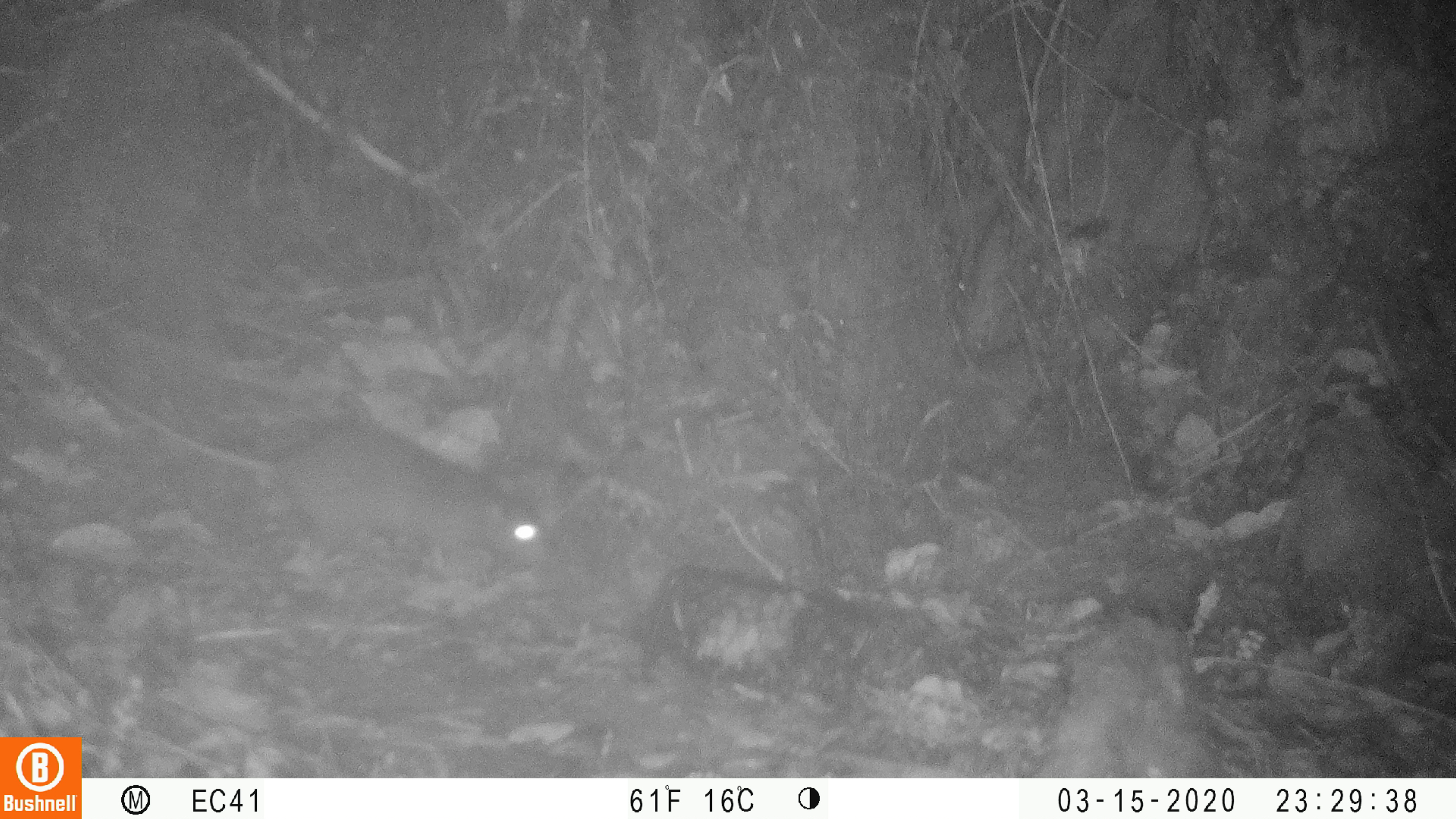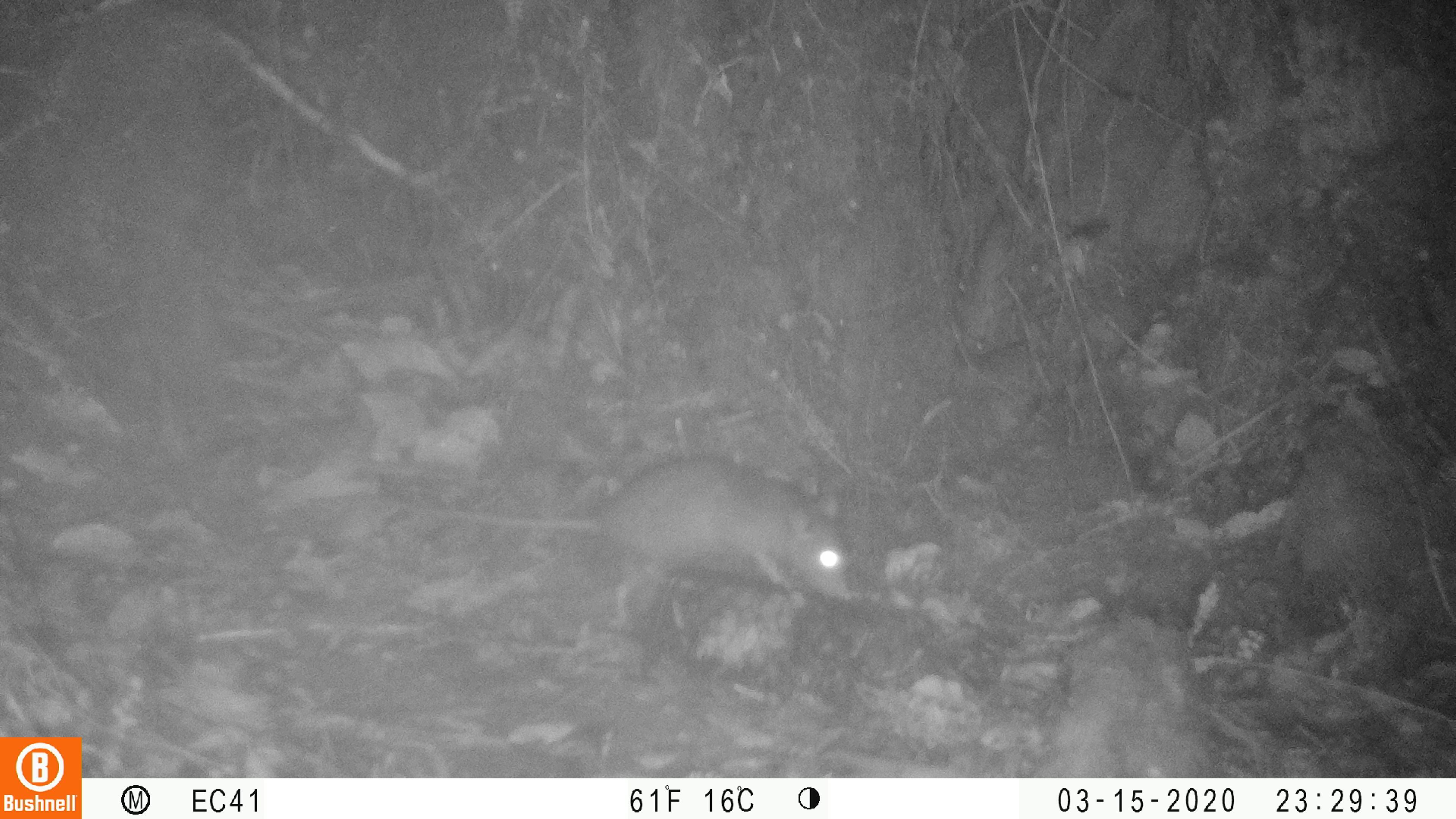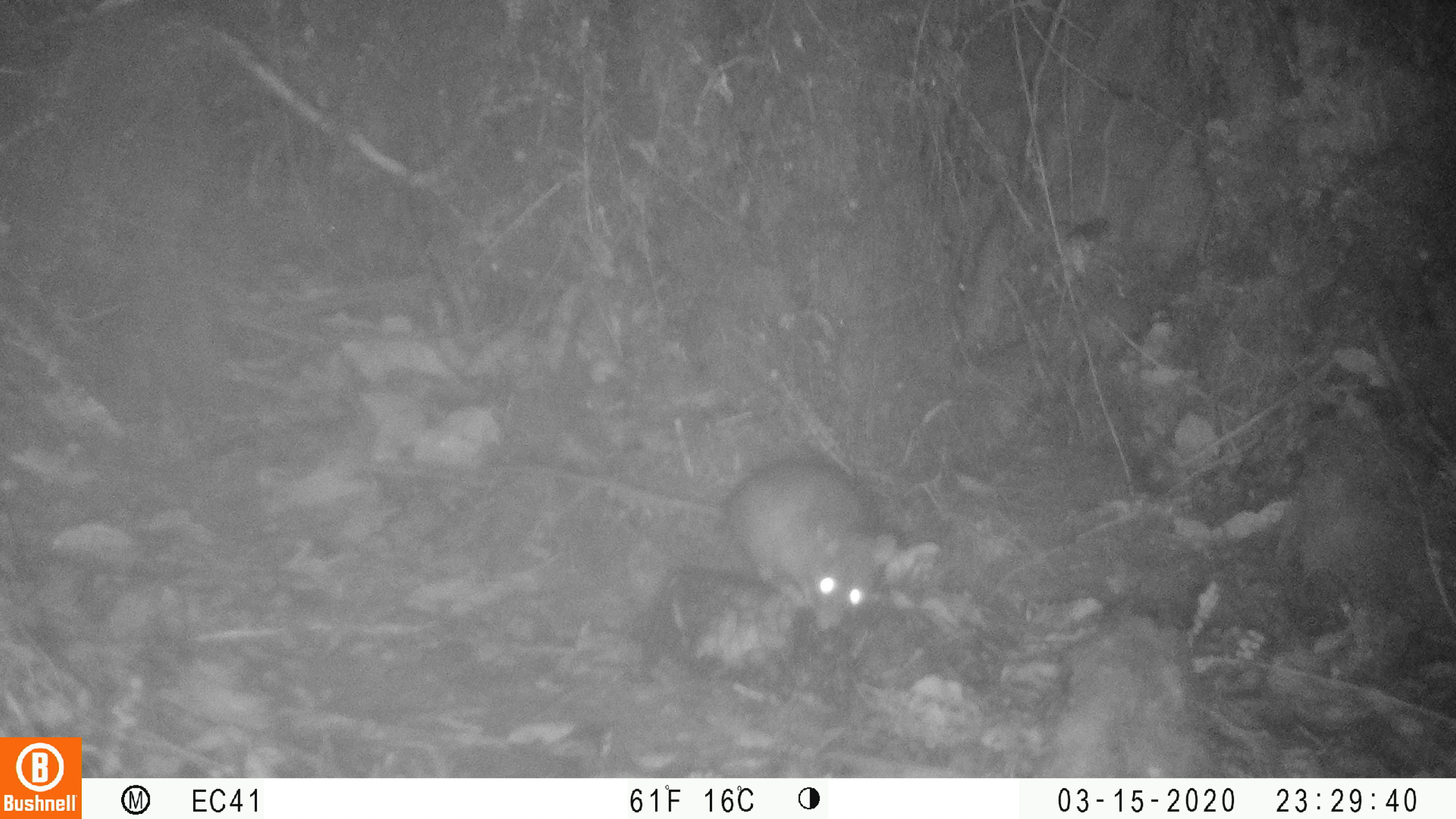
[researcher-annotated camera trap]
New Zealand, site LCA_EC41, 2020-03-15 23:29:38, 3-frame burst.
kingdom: Animalia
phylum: Chordata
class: Mammalia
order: Rodentia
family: Muridae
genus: Rattus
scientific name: Rattus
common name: rat